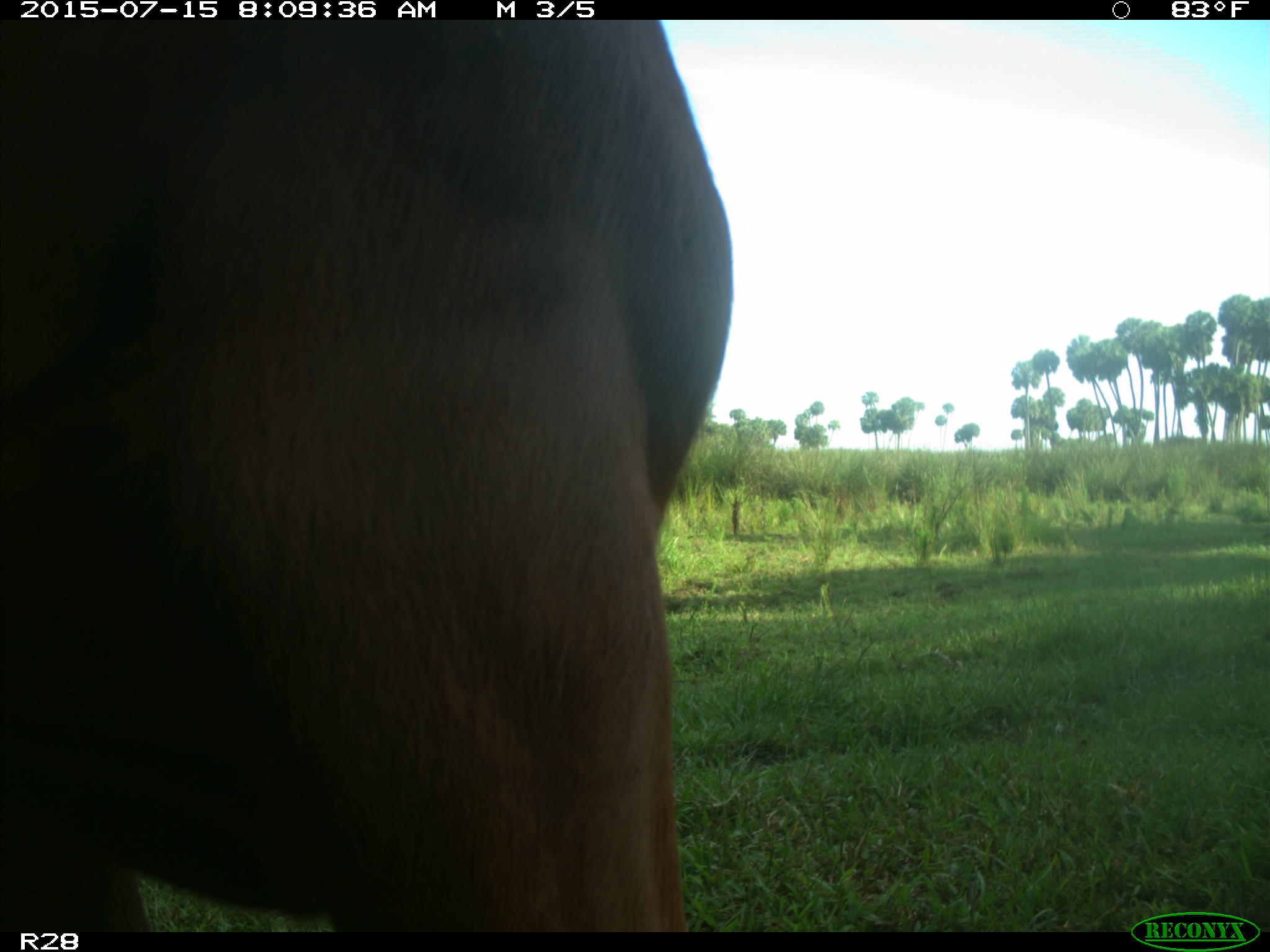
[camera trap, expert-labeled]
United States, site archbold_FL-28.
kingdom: Animalia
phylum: Chordata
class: Mammalia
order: Artiodactyla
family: Bovidae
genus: Bos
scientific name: Bos taurus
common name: domestic cow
Bos taurus (domestic cow).